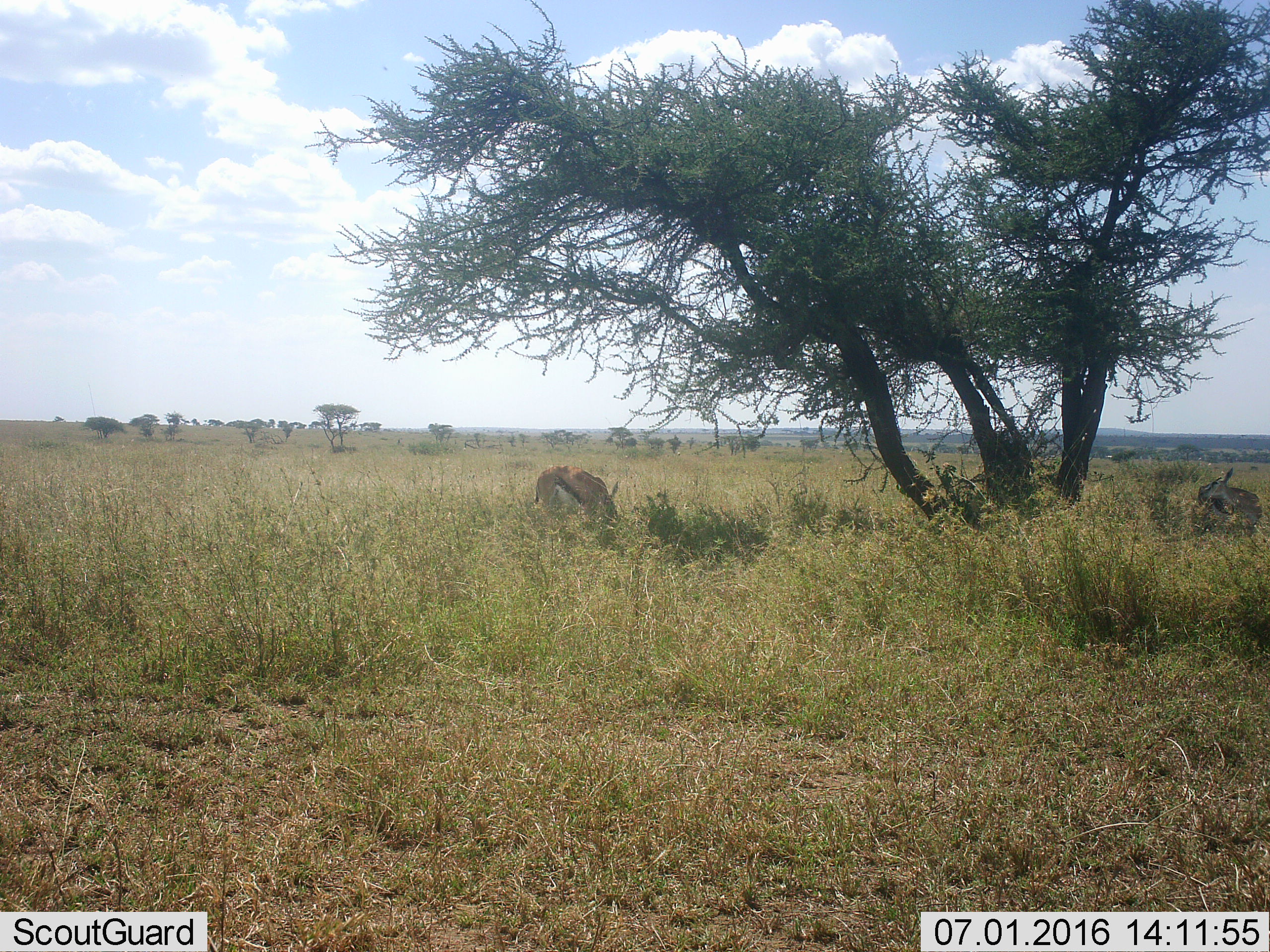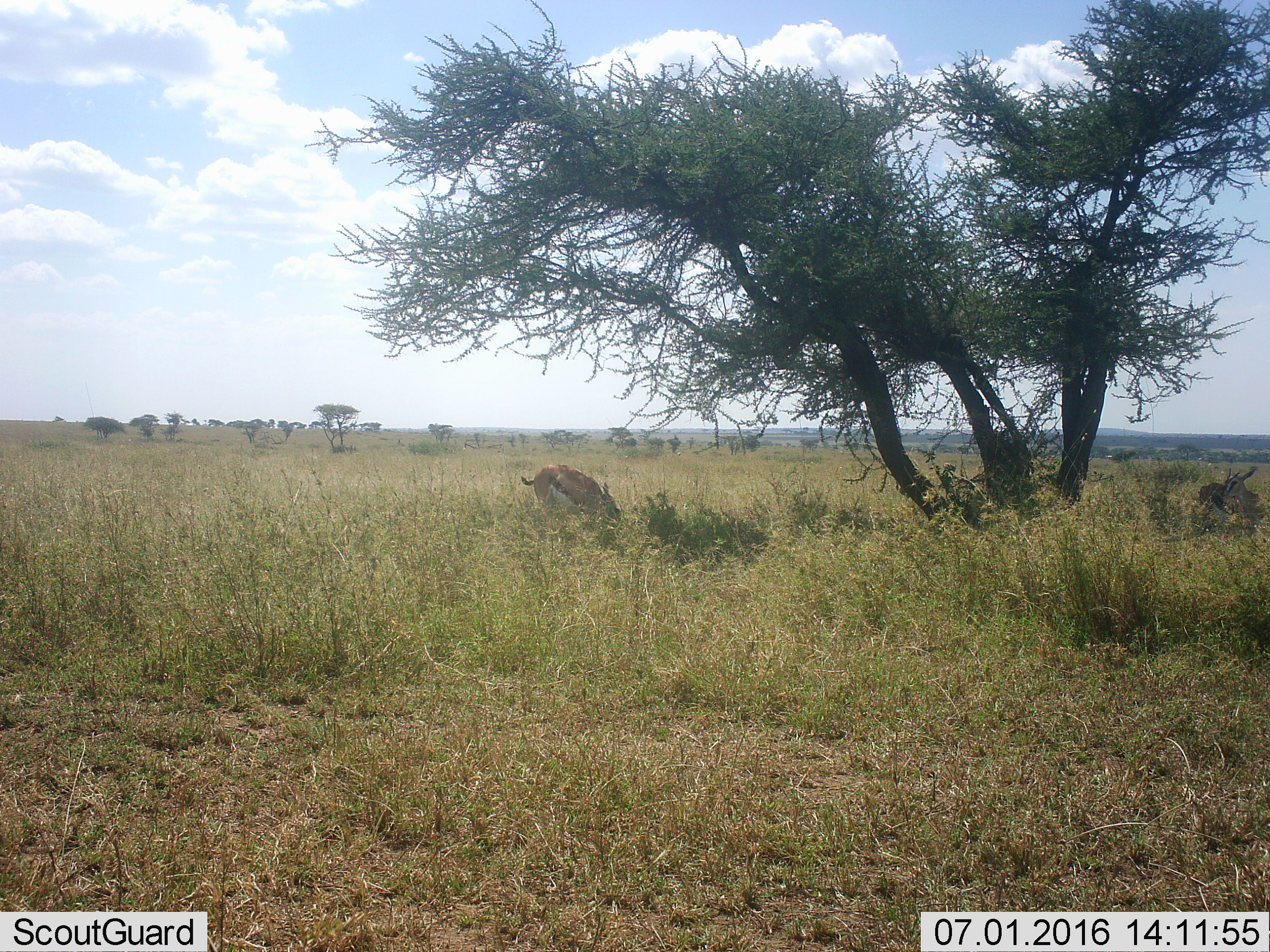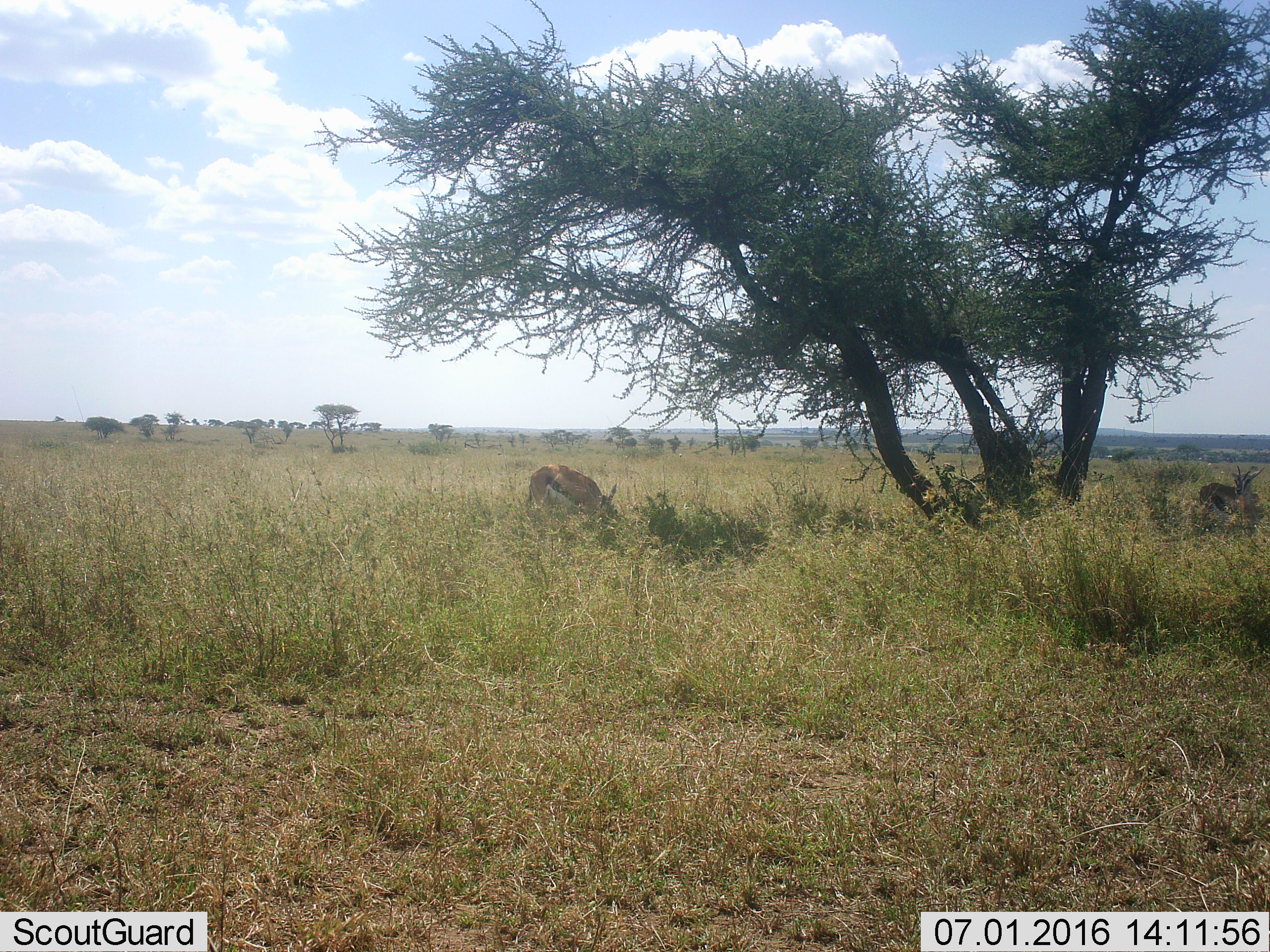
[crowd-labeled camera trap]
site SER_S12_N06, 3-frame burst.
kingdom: Animalia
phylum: Chordata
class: Mammalia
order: Artiodactyla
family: Bovidae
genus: Eudorcas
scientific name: Eudorcas thomsonii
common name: thomson's gazelle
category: gazellethomsons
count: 2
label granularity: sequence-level